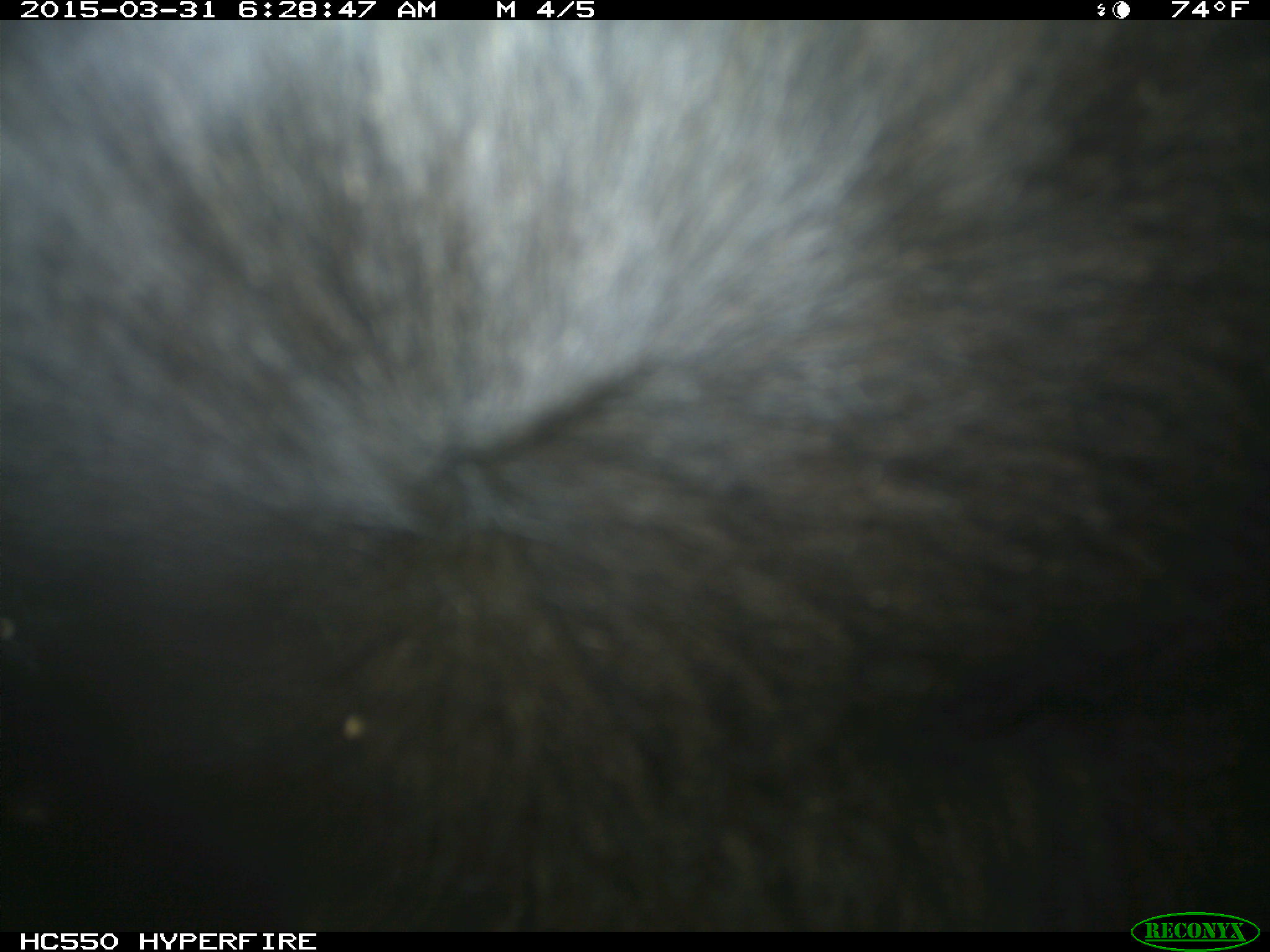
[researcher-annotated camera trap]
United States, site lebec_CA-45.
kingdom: Animalia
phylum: Chordata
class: Mammalia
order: Artiodactyla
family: Bovidae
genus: Bos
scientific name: Bos taurus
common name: domestic cow